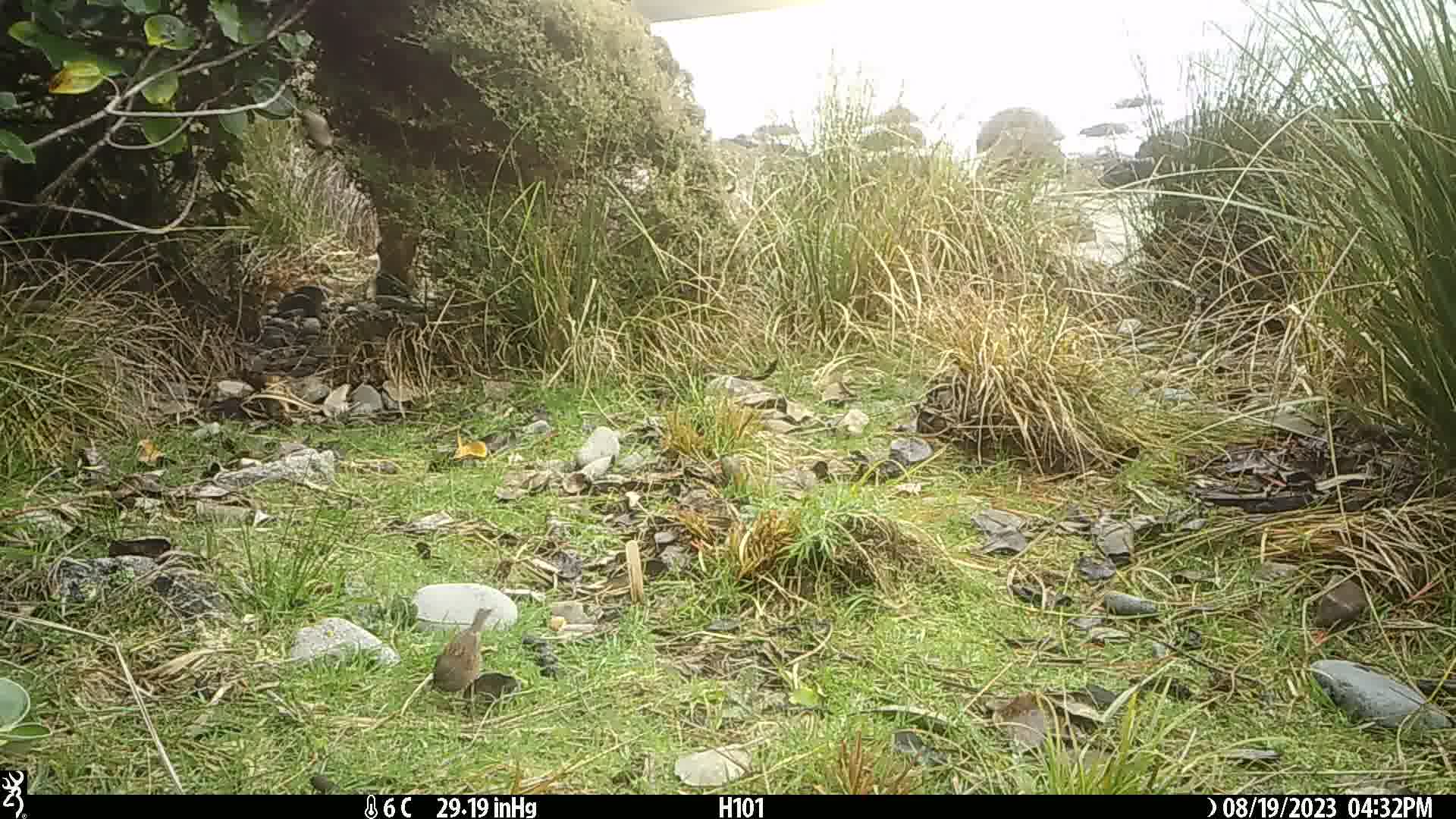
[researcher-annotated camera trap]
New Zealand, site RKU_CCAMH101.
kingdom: Animalia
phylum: Chordata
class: Aves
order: Passeriformes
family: Prunellidae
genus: Prunella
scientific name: Prunella modularis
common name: dunnock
Dunnock (Prunella modularis).